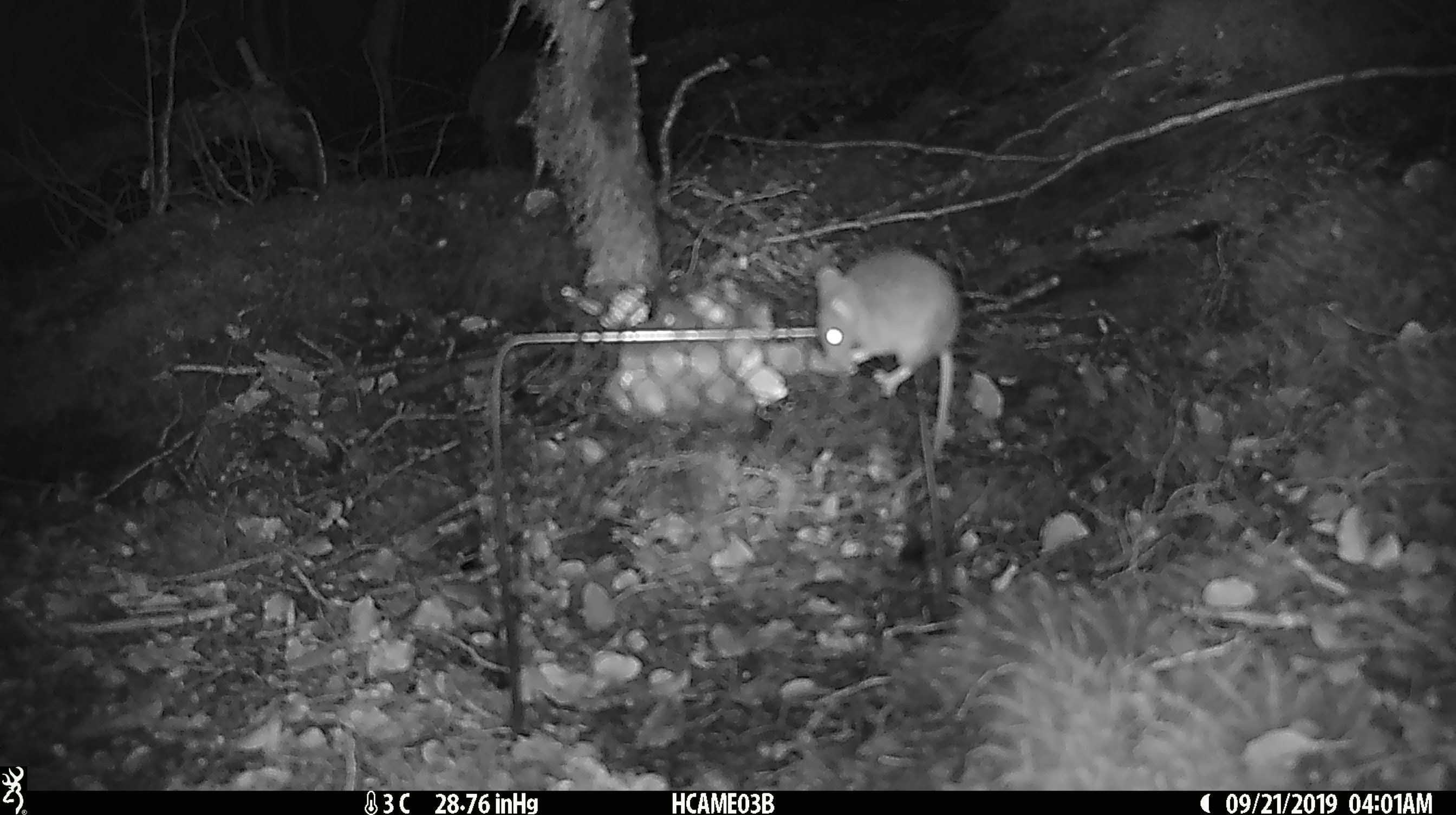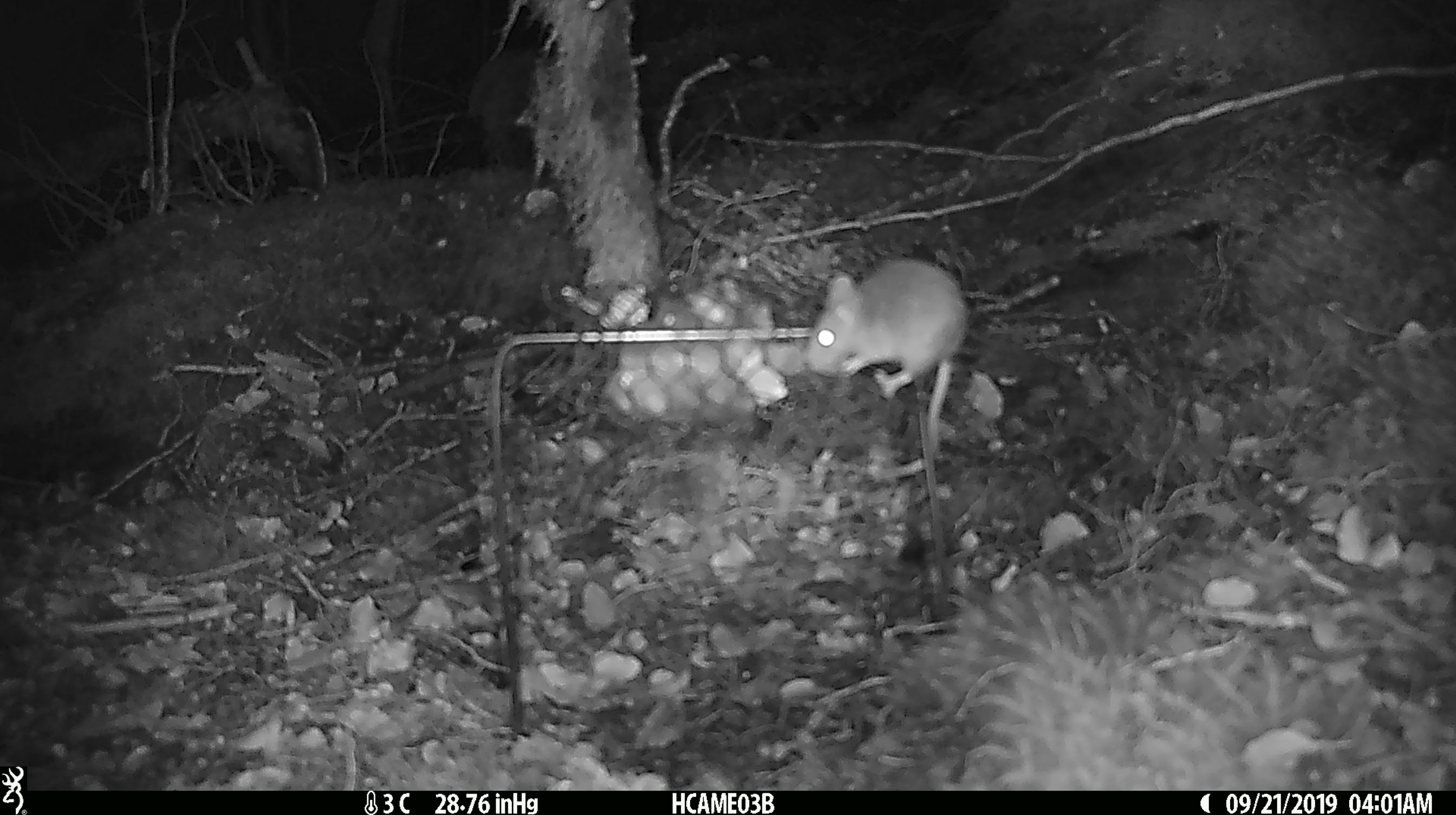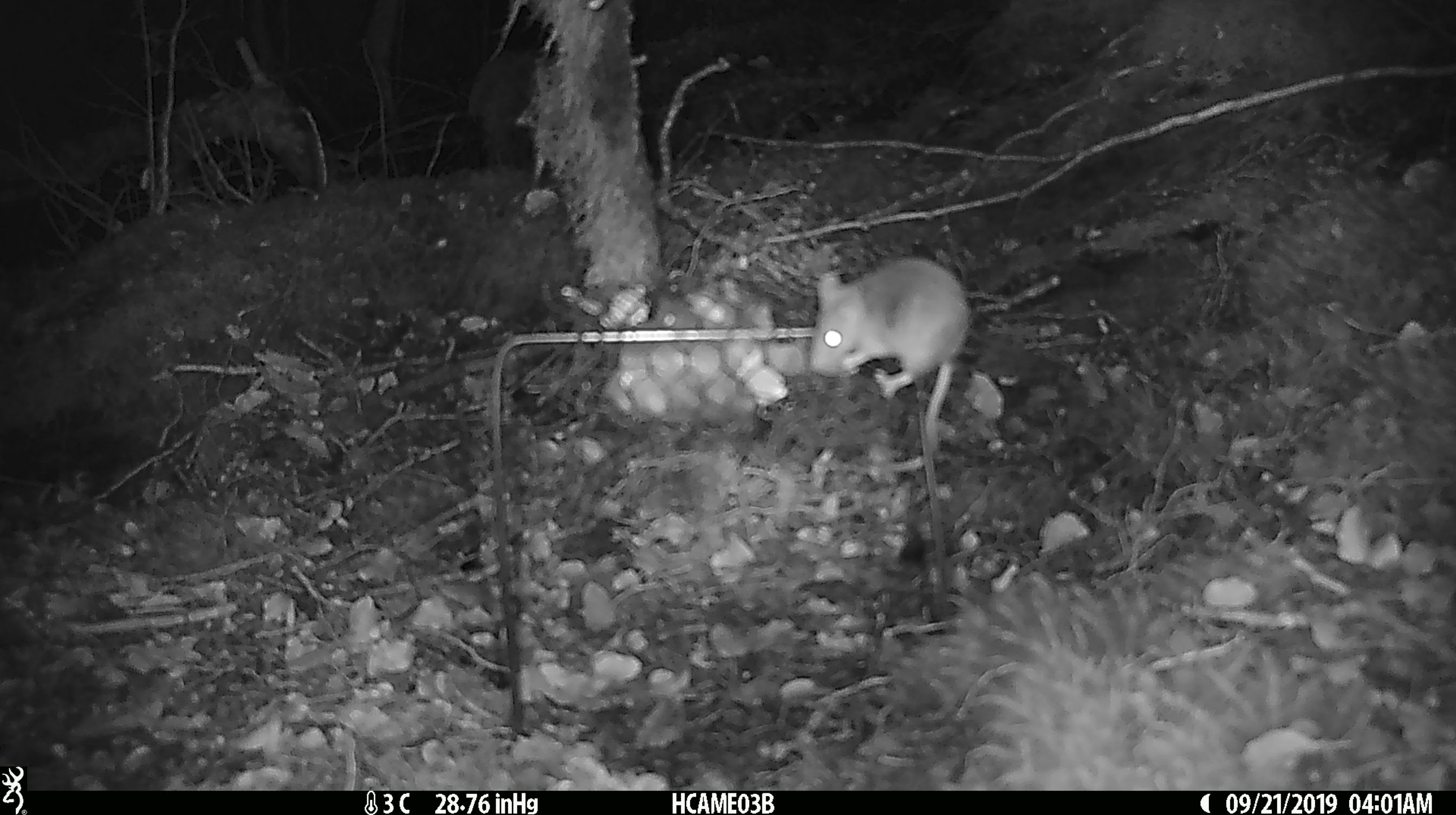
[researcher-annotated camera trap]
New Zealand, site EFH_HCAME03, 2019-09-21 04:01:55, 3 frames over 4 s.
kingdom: Animalia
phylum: Chordata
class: Mammalia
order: Rodentia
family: Muridae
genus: Mus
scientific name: Mus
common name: mouse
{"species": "mouse (Mus)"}